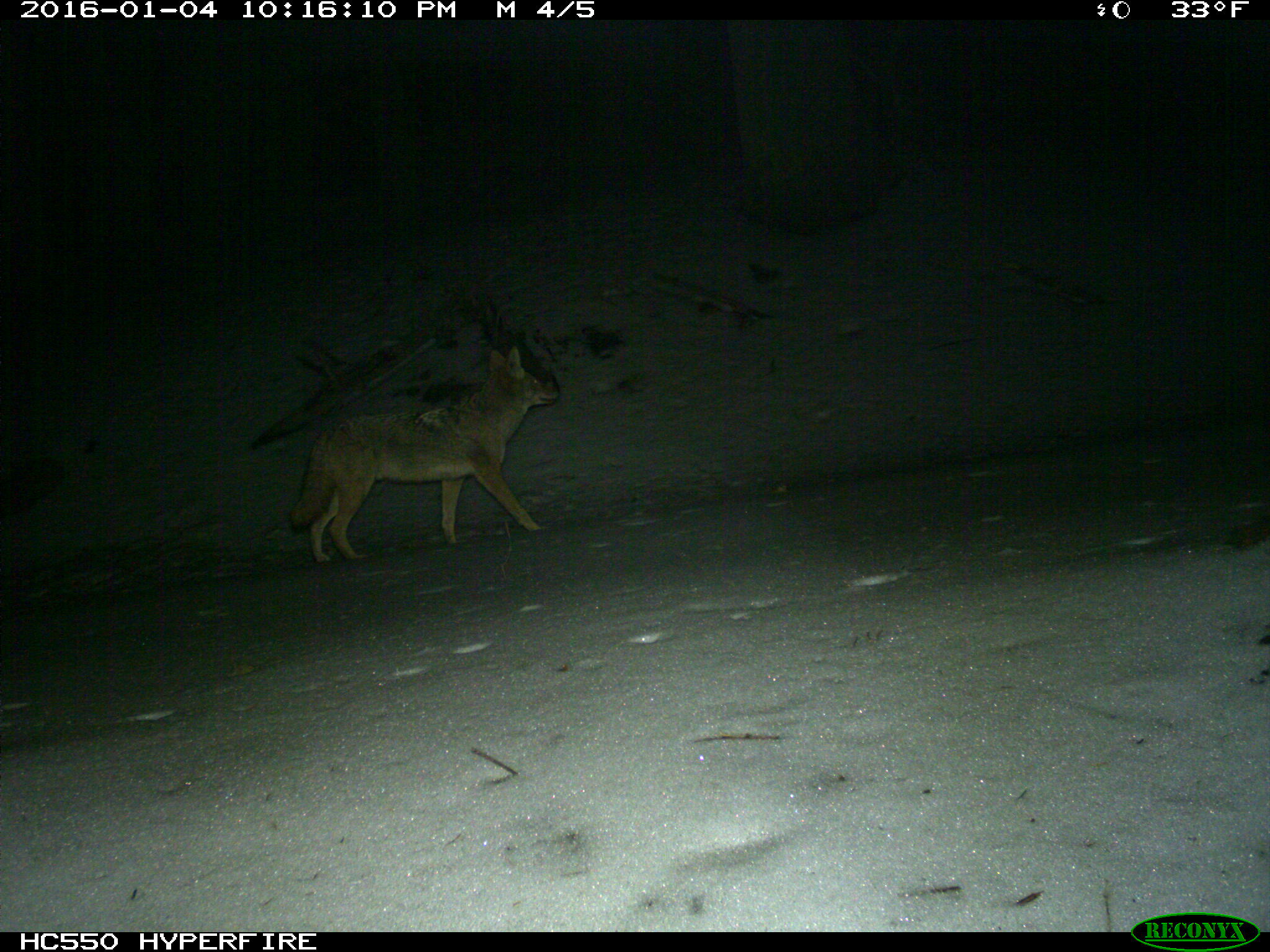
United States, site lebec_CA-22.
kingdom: Animalia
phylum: Chordata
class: Mammalia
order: Carnivora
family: Canidae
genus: Canis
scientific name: Canis latrans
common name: coyote